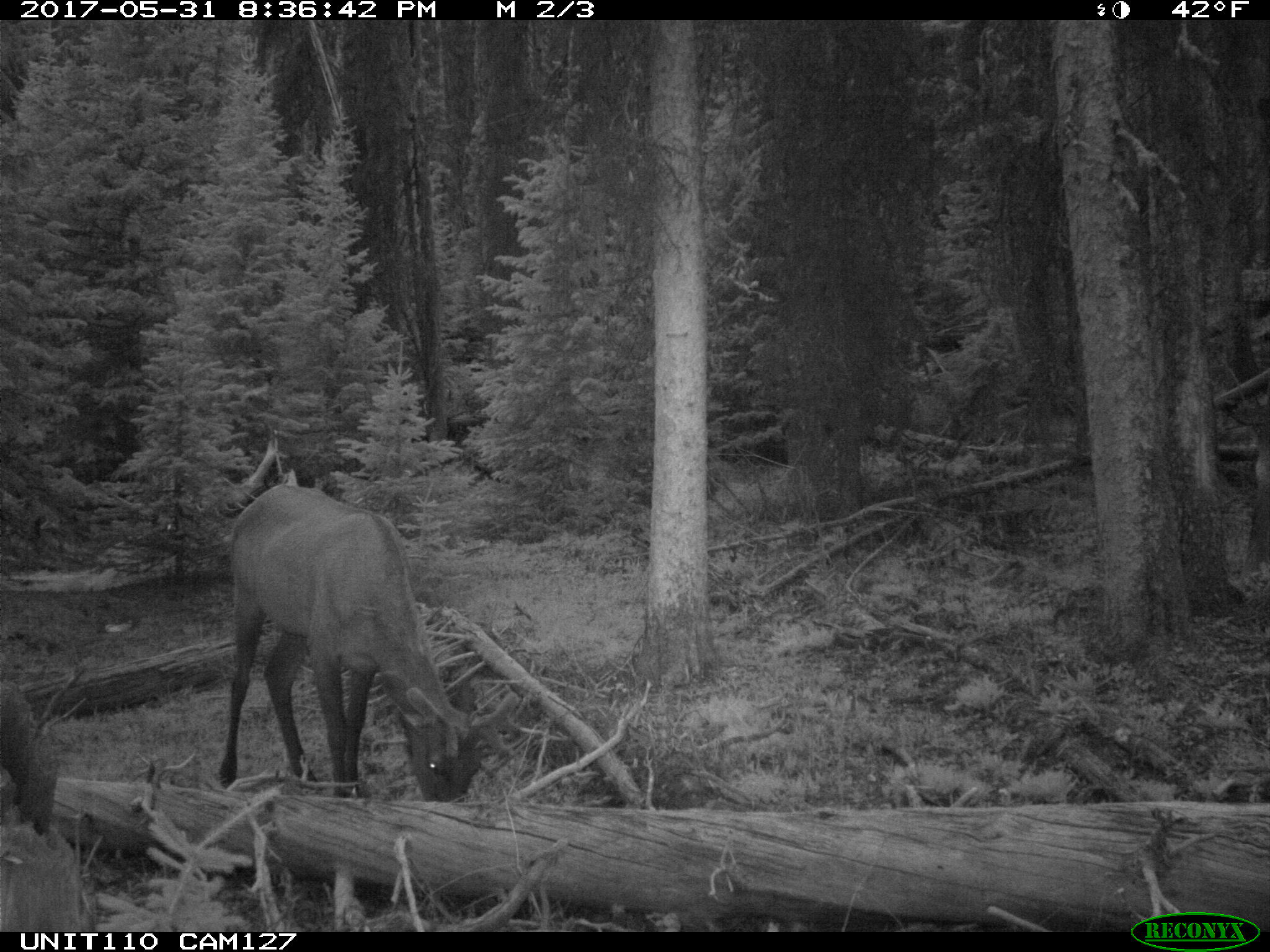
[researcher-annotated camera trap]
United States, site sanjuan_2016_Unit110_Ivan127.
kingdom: Animalia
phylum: Chordata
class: Mammalia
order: Artiodactyla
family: Cervidae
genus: Cervus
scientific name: Cervus elaphus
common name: red deer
Cervus elaphus (red deer).